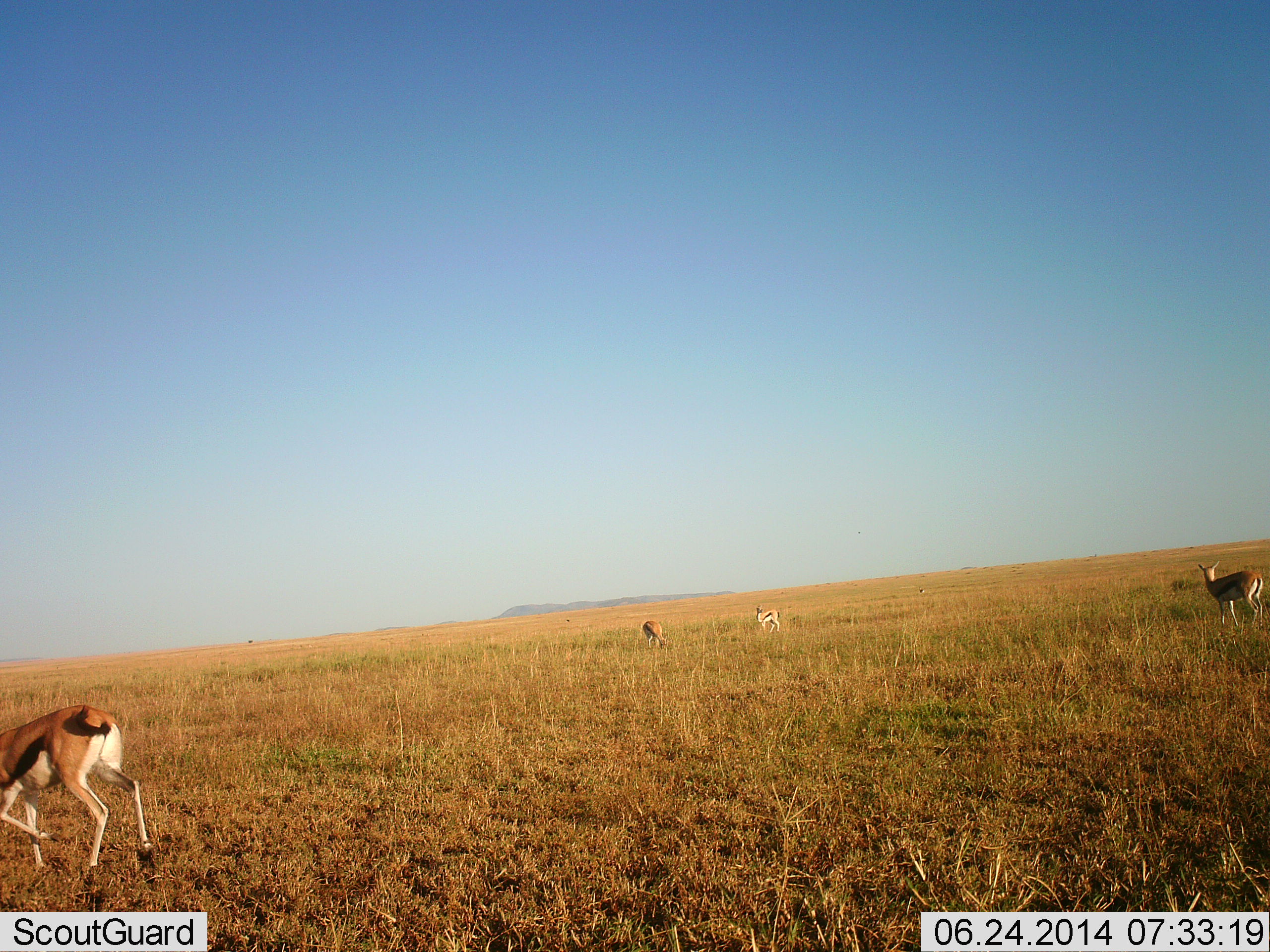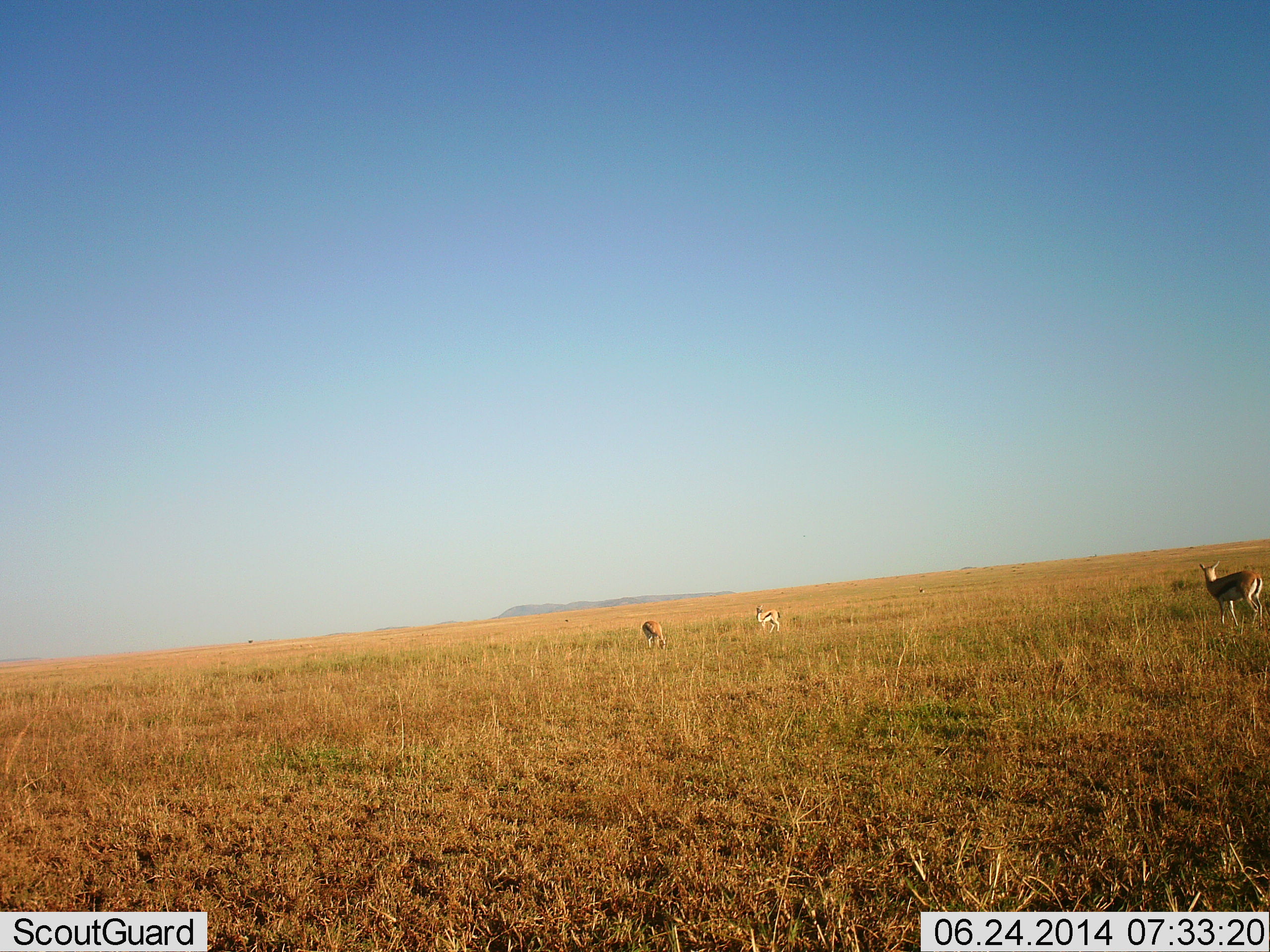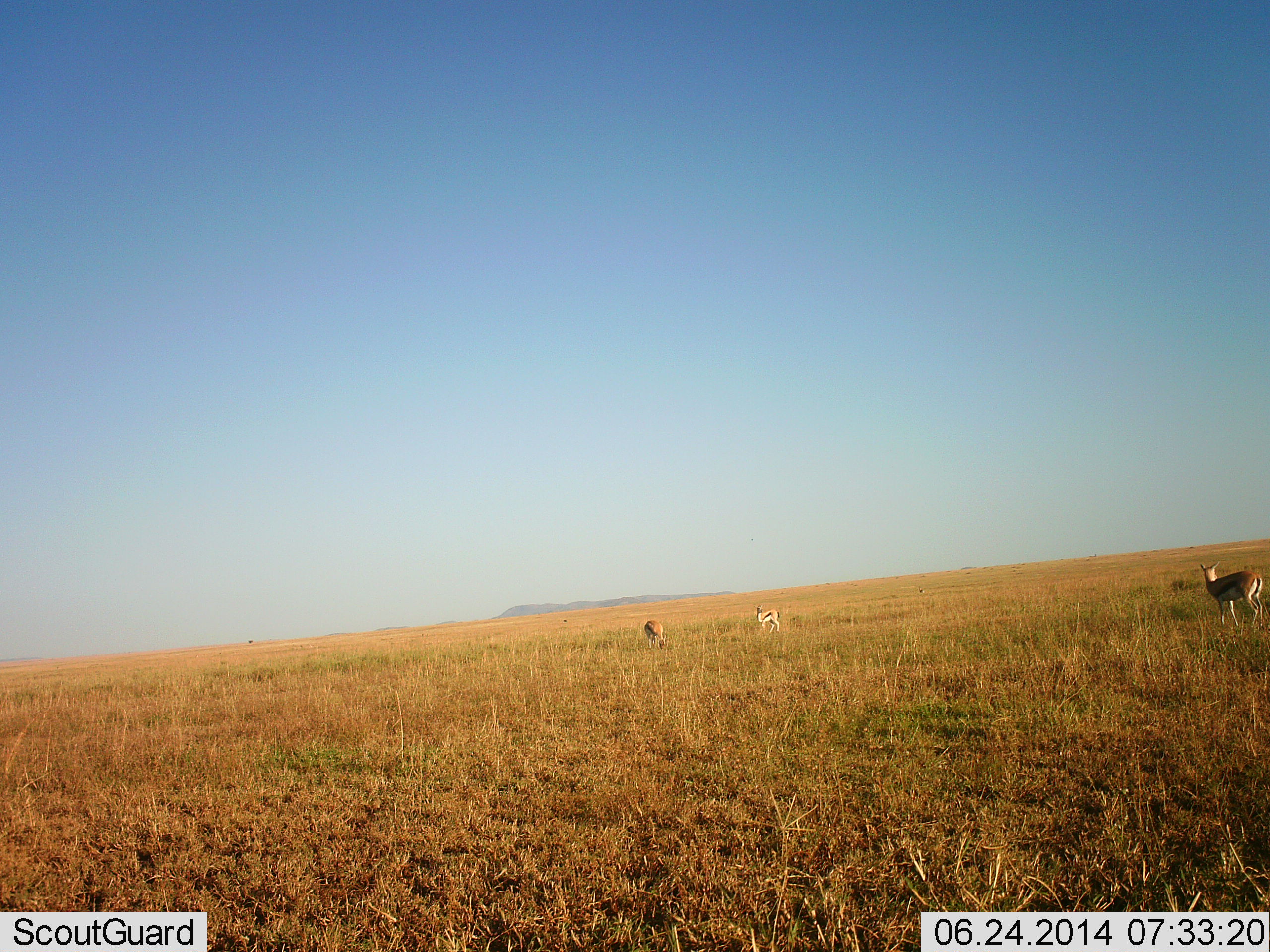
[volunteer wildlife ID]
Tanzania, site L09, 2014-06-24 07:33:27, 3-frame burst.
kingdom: Animalia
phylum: Chordata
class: Mammalia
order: Artiodactyla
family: Bovidae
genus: Eudorcas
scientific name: Eudorcas thomsonii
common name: thomson's gazelle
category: gazellethomsons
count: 4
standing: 90%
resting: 0%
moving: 40%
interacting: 0%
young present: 0%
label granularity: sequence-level